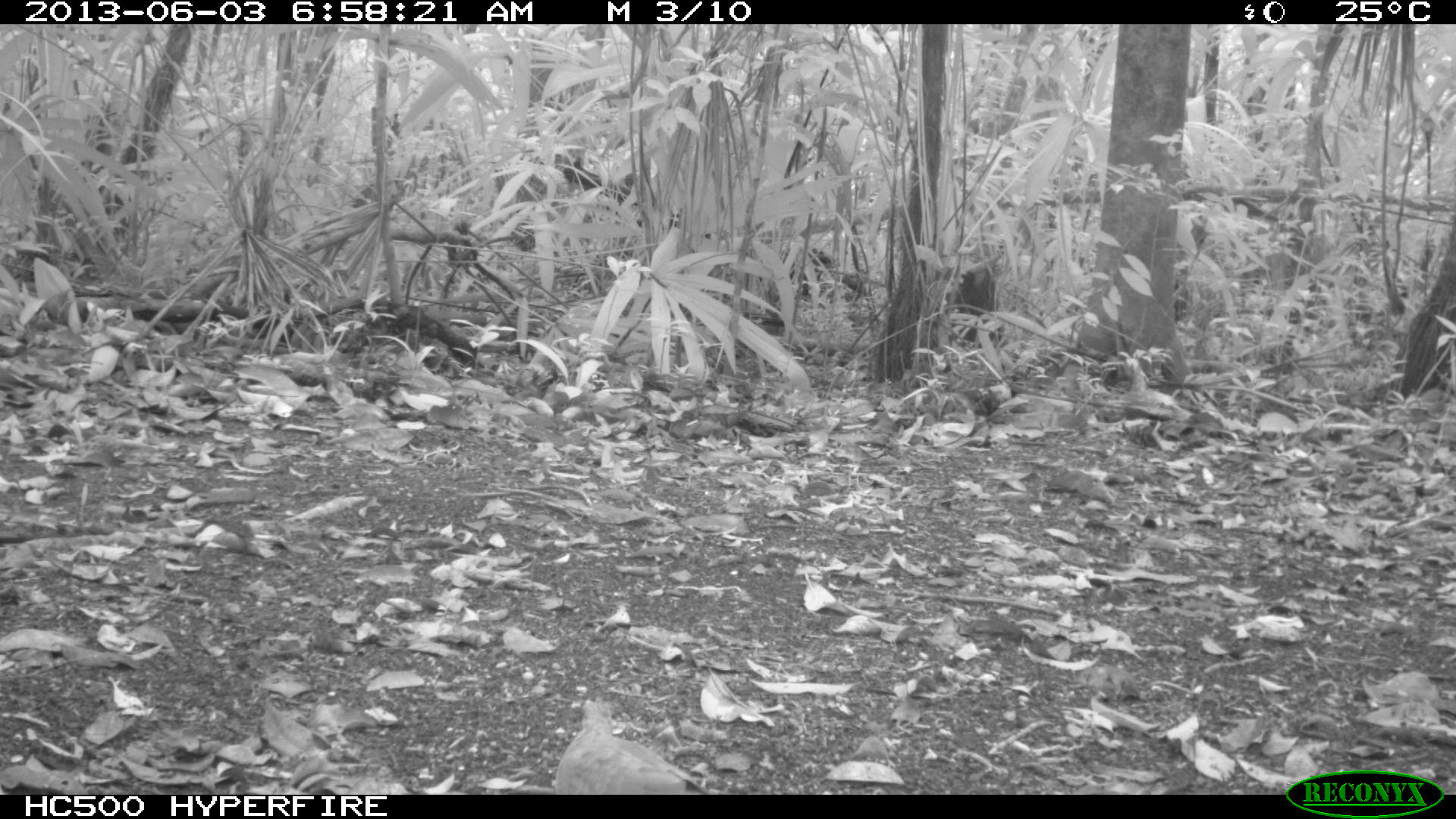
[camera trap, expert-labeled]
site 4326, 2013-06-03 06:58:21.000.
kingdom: Animalia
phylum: Chordata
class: Aves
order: Columbiformes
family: Columbidae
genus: Geotrygon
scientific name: Geotrygon montana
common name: ruddy quail-dove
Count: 1.